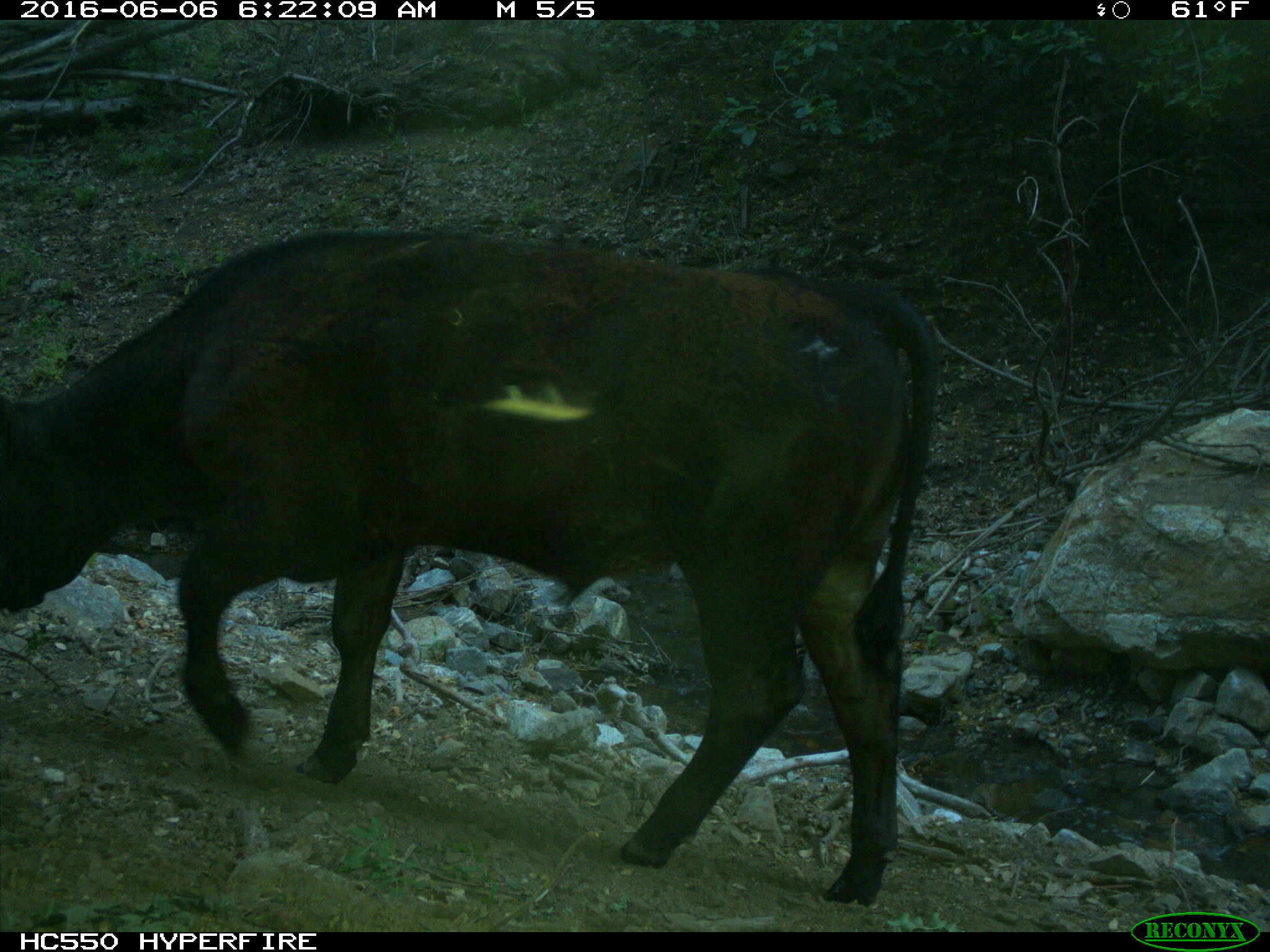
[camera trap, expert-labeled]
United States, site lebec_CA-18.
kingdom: Animalia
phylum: Chordata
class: Mammalia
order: Artiodactyla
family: Bovidae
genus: Bos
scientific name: Bos taurus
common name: domestic cow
Bos taurus (domestic cow).